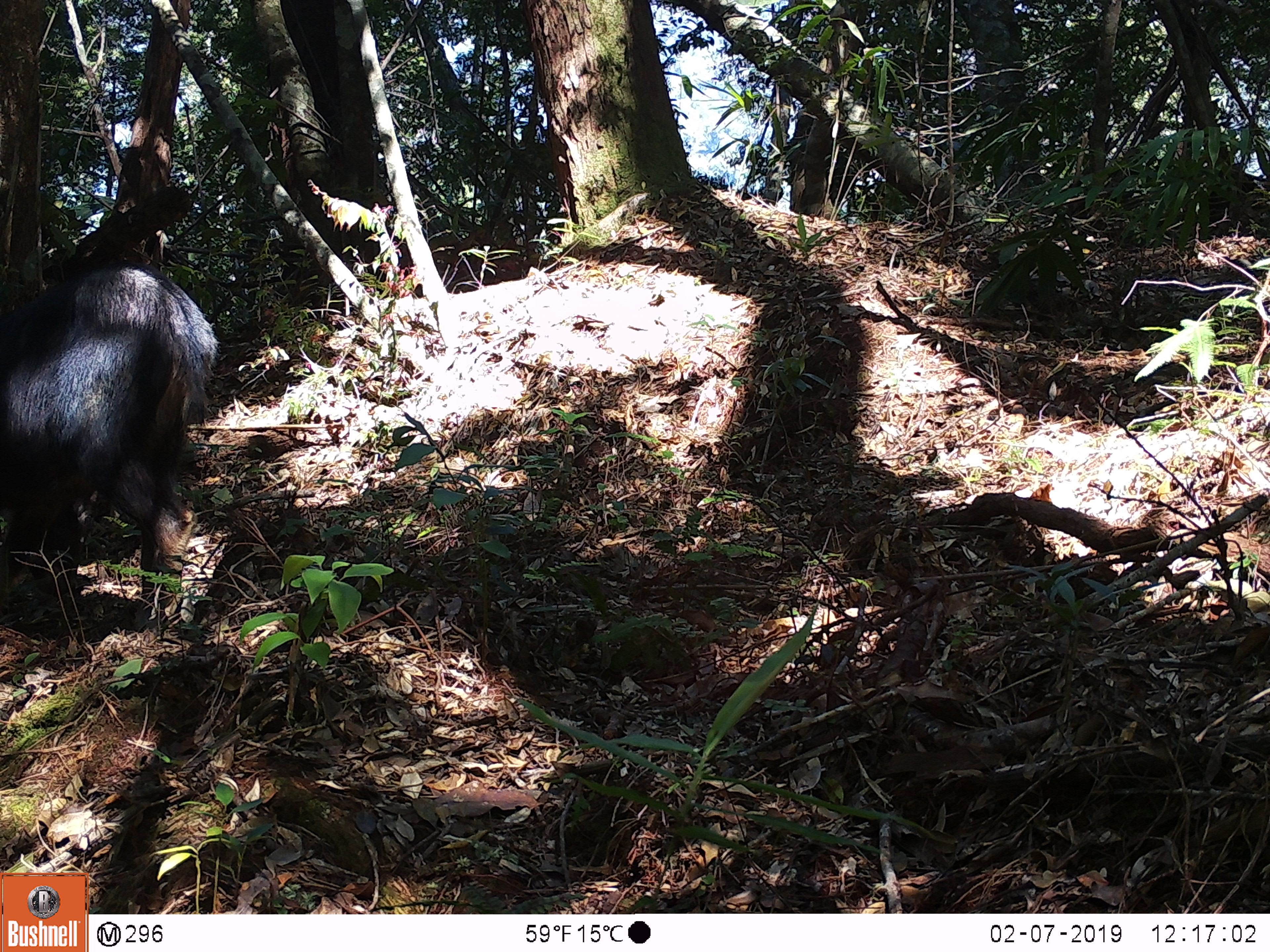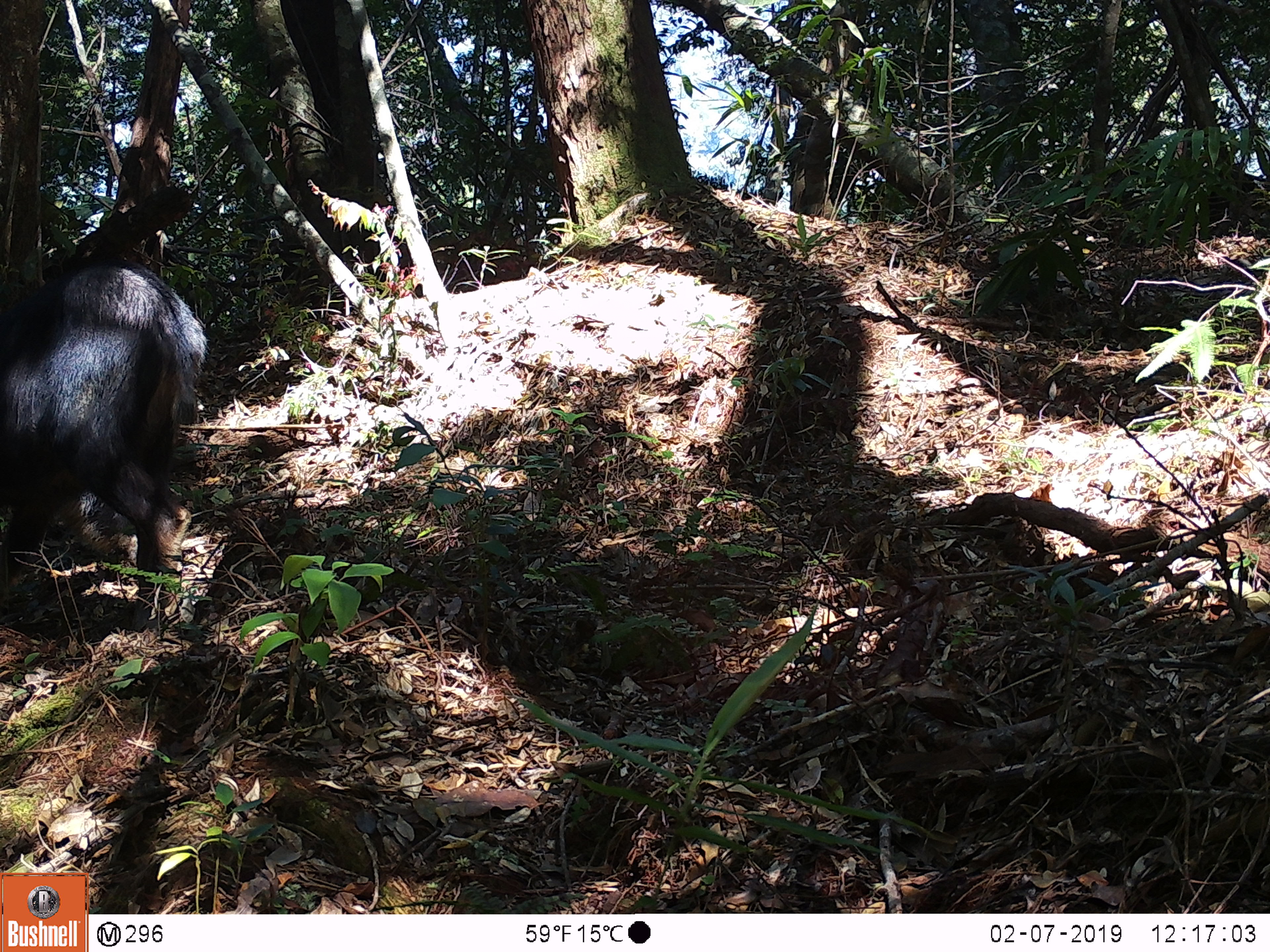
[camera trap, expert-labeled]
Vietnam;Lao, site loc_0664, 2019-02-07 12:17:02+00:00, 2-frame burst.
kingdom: Animalia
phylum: Chordata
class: Mammalia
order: Artiodactyla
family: Bovidae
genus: Capricornis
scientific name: Capricornis sumatraensis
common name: chinese serow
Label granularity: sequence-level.